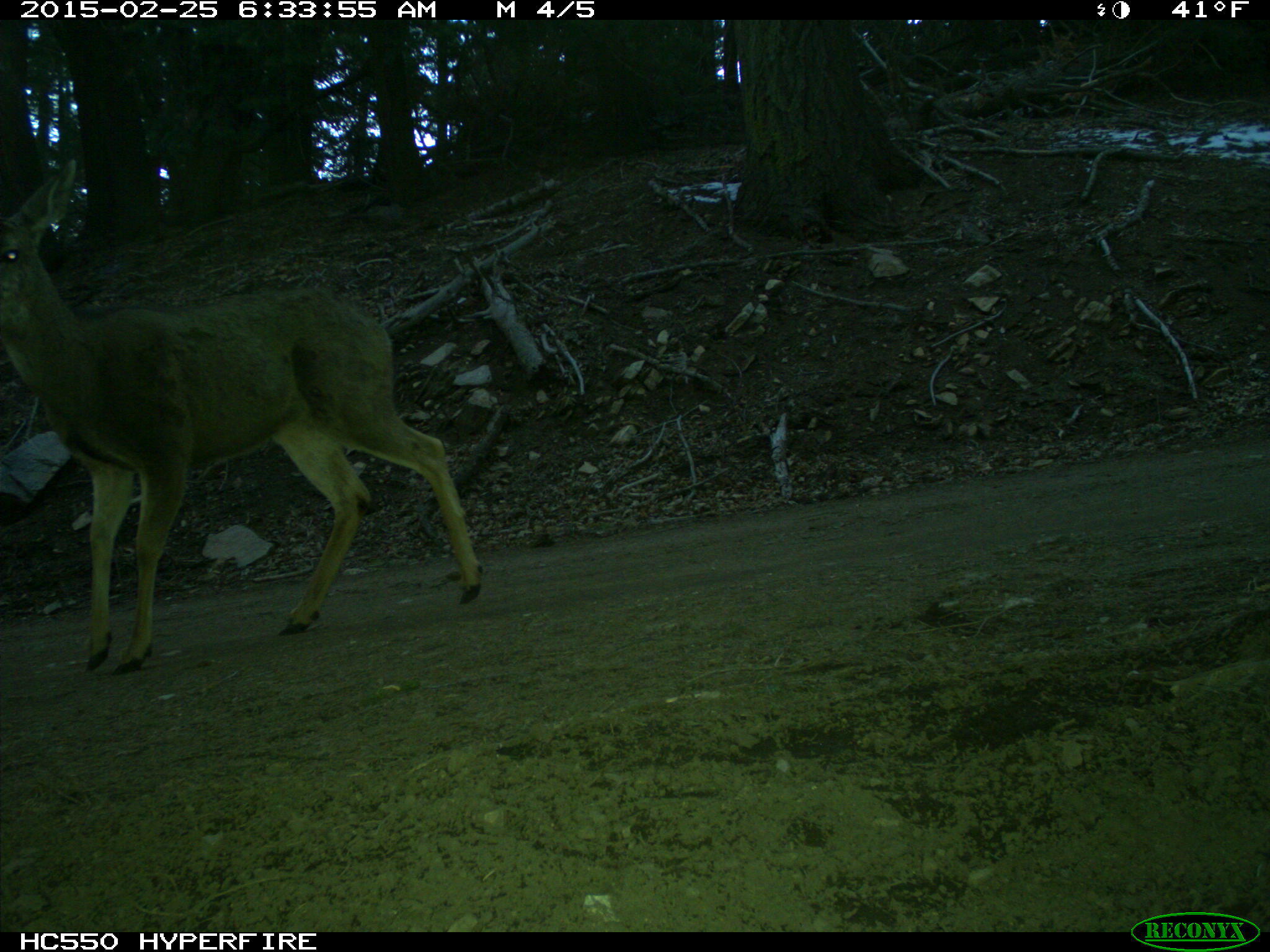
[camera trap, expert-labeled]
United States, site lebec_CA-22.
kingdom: Animalia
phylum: Chordata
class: Mammalia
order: Artiodactyla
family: Cervidae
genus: Odocoileus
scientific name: Odocoileus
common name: deer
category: unidentified deer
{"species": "unidentified deer (deer) (Odocoileus)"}